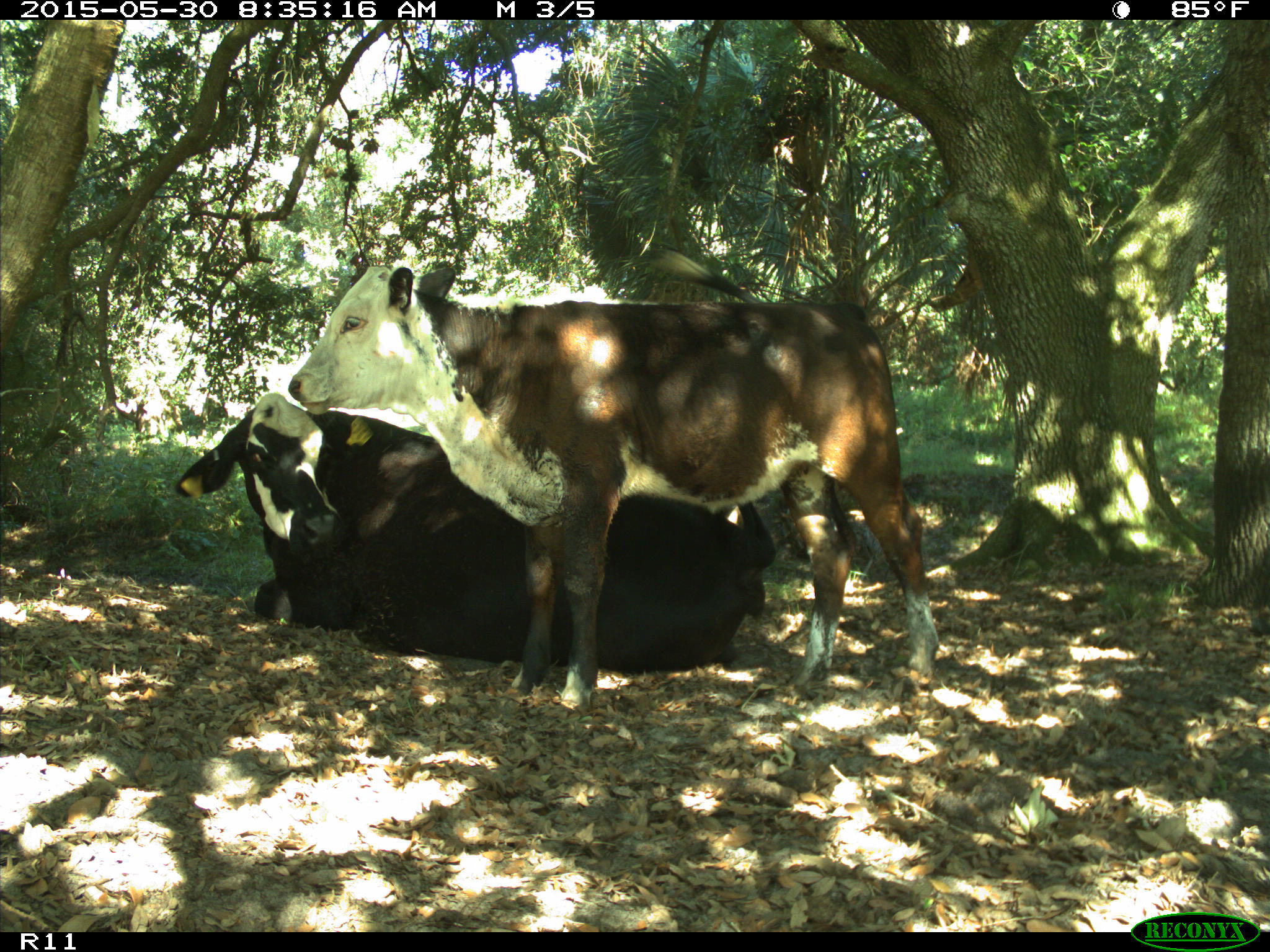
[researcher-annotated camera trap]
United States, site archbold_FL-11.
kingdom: Animalia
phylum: Chordata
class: Mammalia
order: Artiodactyla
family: Bovidae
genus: Bos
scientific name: Bos taurus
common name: domestic cow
Bos taurus (domestic cow).